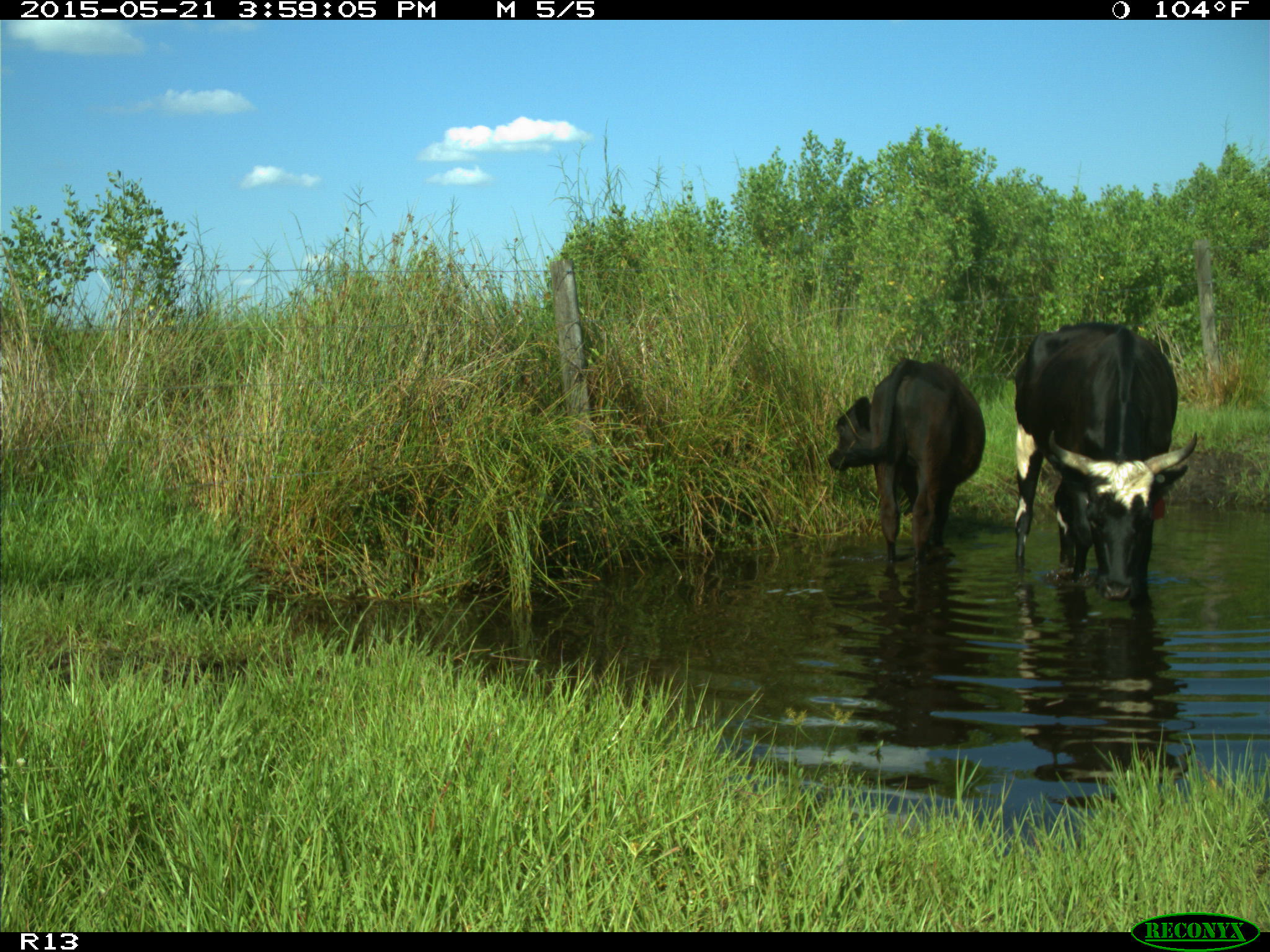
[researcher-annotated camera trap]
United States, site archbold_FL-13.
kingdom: Animalia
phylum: Chordata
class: Mammalia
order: Artiodactyla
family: Bovidae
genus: Bos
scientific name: Bos taurus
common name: domestic cow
Bos taurus (domestic cow).